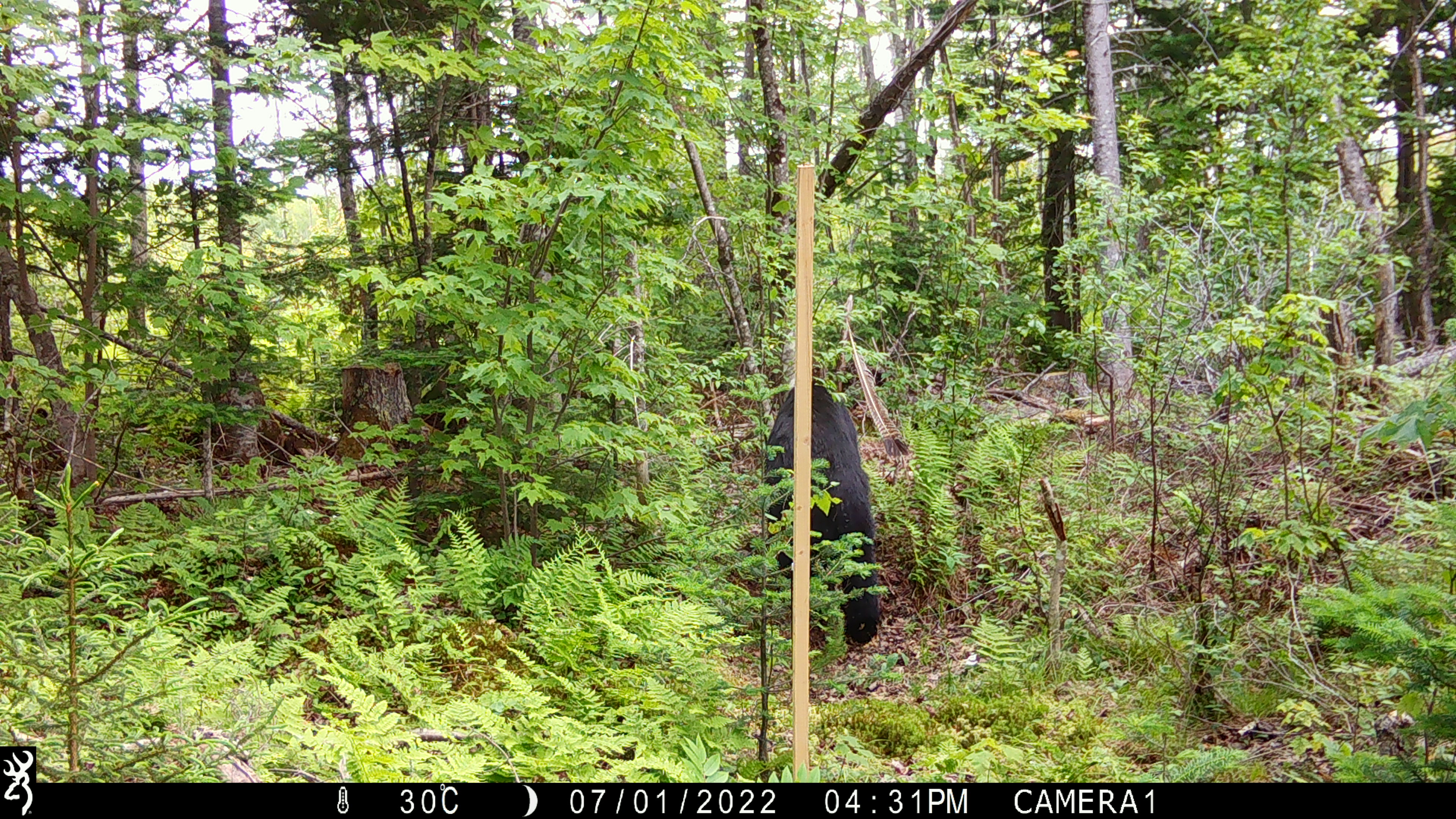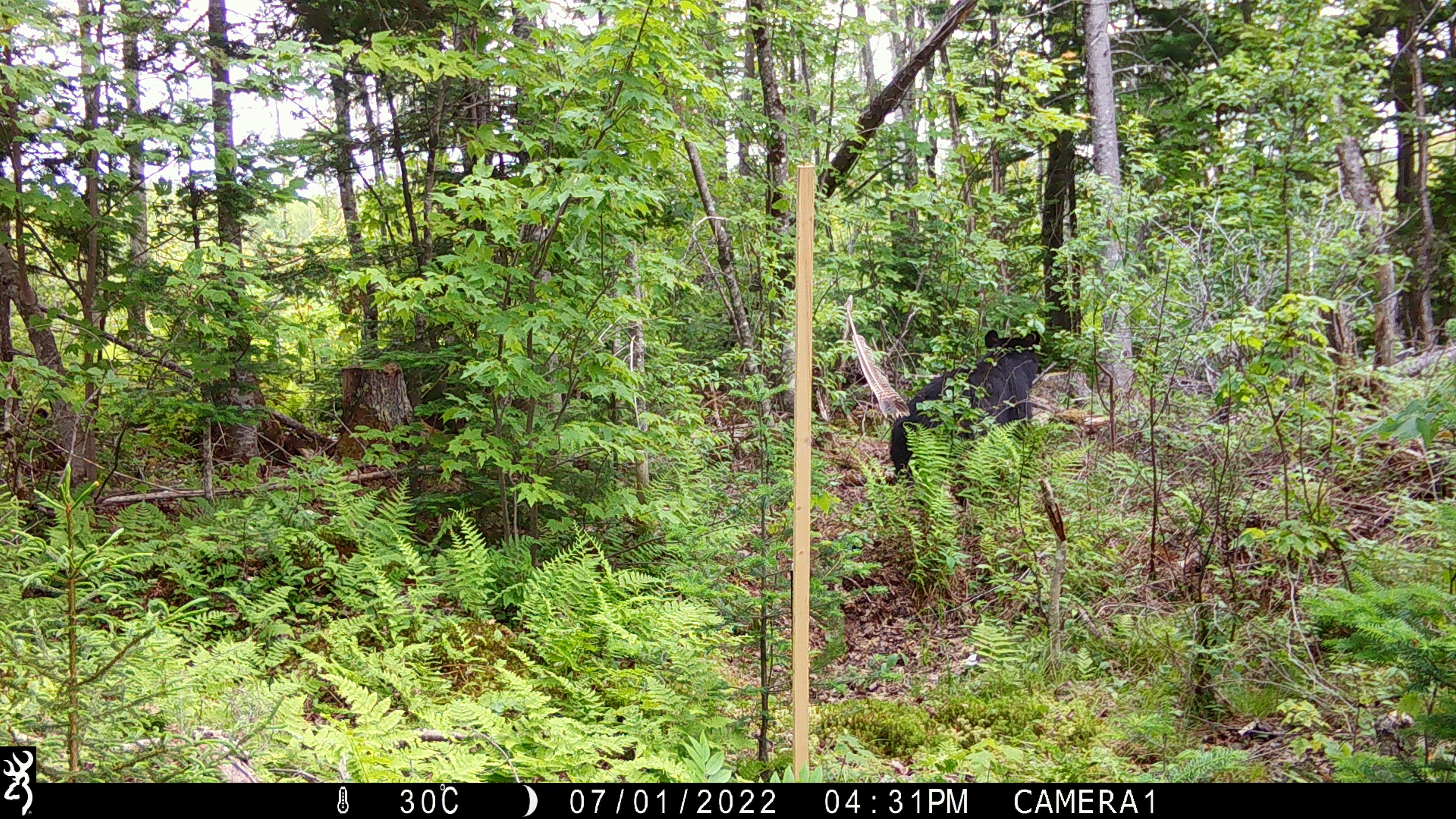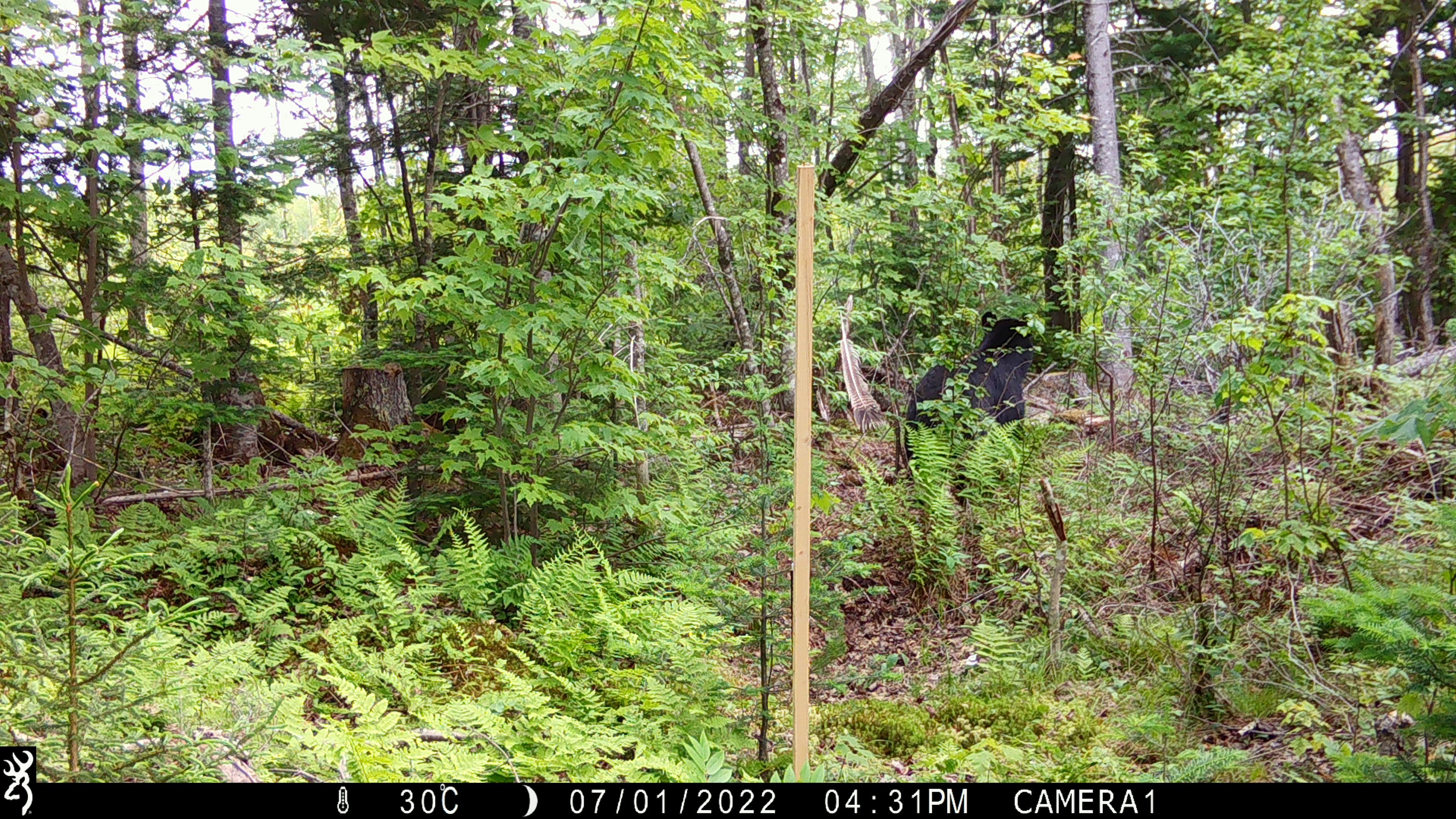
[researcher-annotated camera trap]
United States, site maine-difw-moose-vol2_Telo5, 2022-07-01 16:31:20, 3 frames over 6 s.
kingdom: Animalia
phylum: Chordata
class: Mammalia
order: Carnivora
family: Ursidae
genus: Ursus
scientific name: Ursus americanus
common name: black bear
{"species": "black bear (Ursus americanus)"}